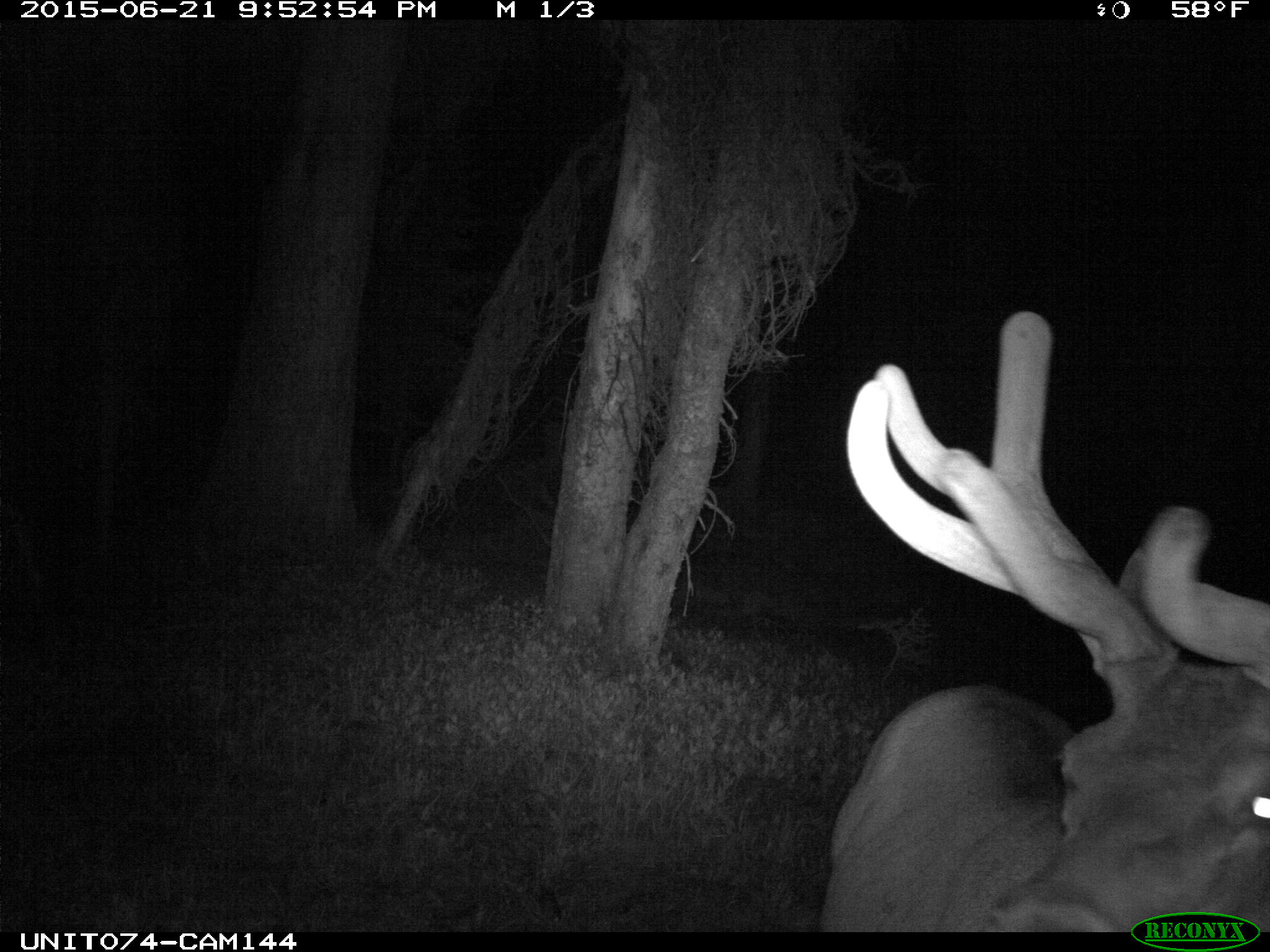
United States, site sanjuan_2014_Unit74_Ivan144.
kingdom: Animalia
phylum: Chordata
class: Mammalia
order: Artiodactyla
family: Cervidae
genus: Cervus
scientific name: Cervus elaphus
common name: red deer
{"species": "Cervus elaphus (red deer)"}